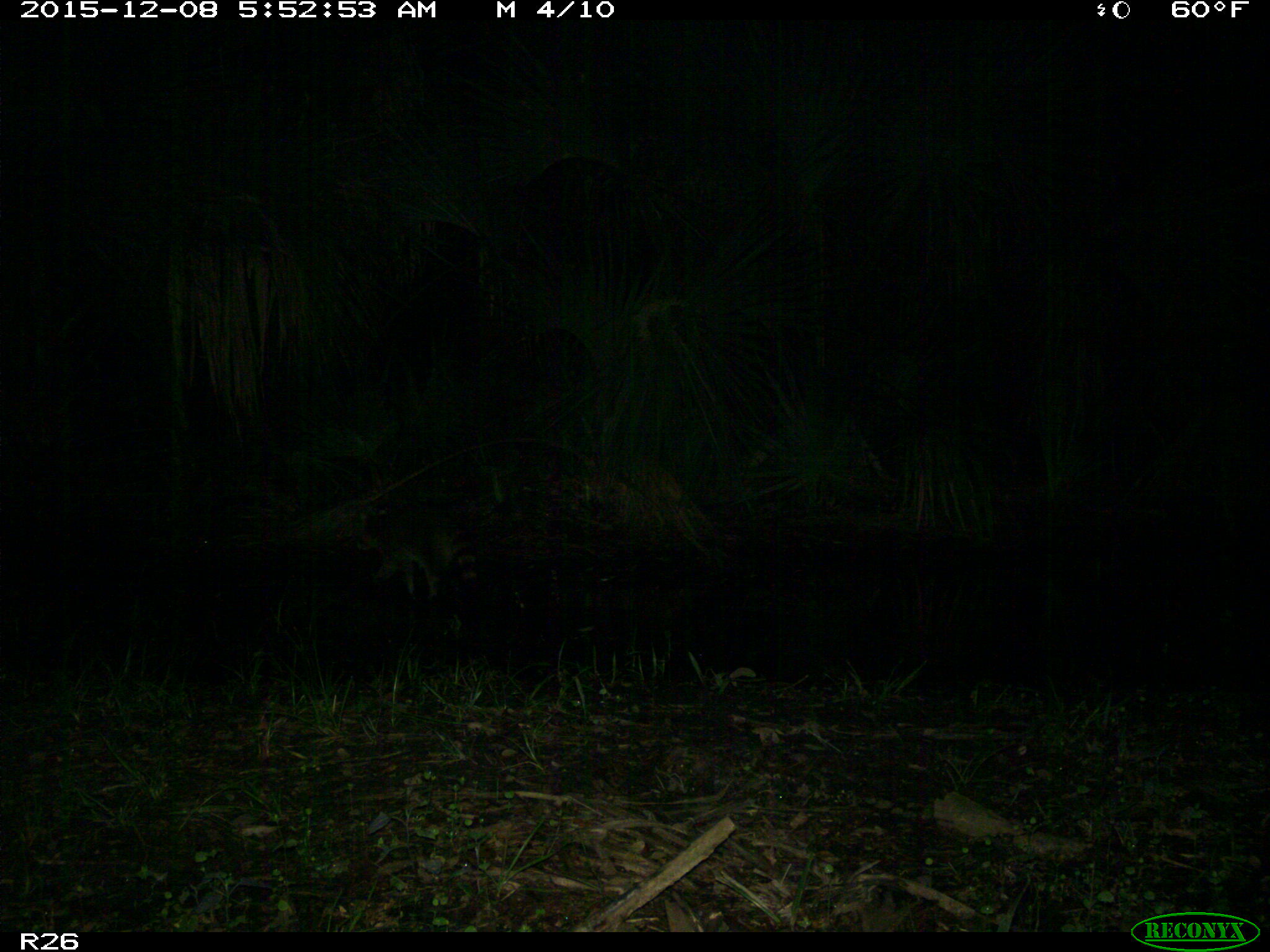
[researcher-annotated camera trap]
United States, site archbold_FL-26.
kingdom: Animalia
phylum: Chordata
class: Mammalia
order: Carnivora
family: Procyonidae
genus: Procyon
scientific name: Procyon lotor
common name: common raccoon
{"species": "Procyon lotor (common raccoon)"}